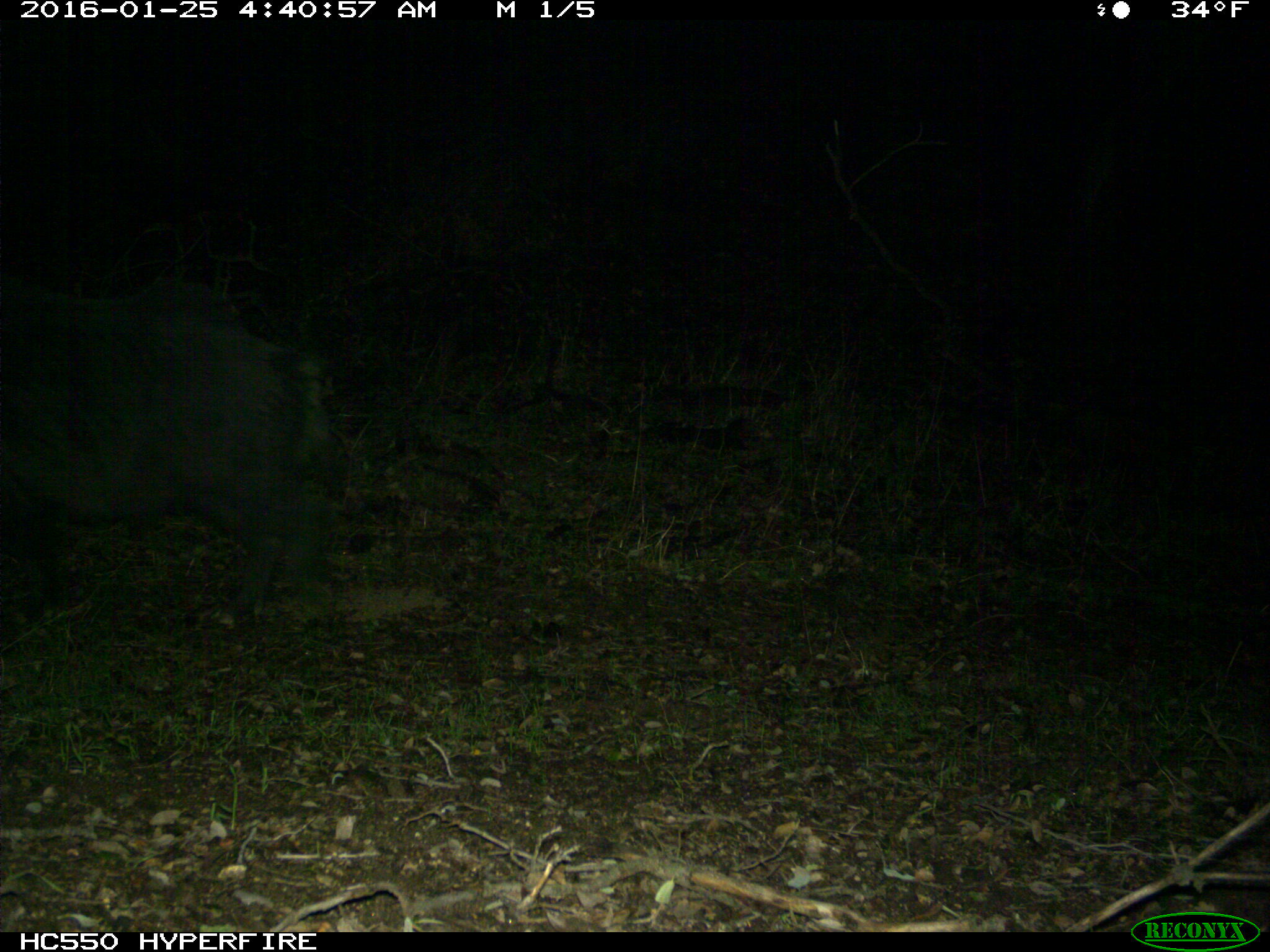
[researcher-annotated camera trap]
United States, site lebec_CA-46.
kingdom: Animalia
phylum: Chordata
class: Mammalia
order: Artiodactyla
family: Suidae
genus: Sus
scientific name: Sus scrofa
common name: wild boar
Sus scrofa (wild boar).